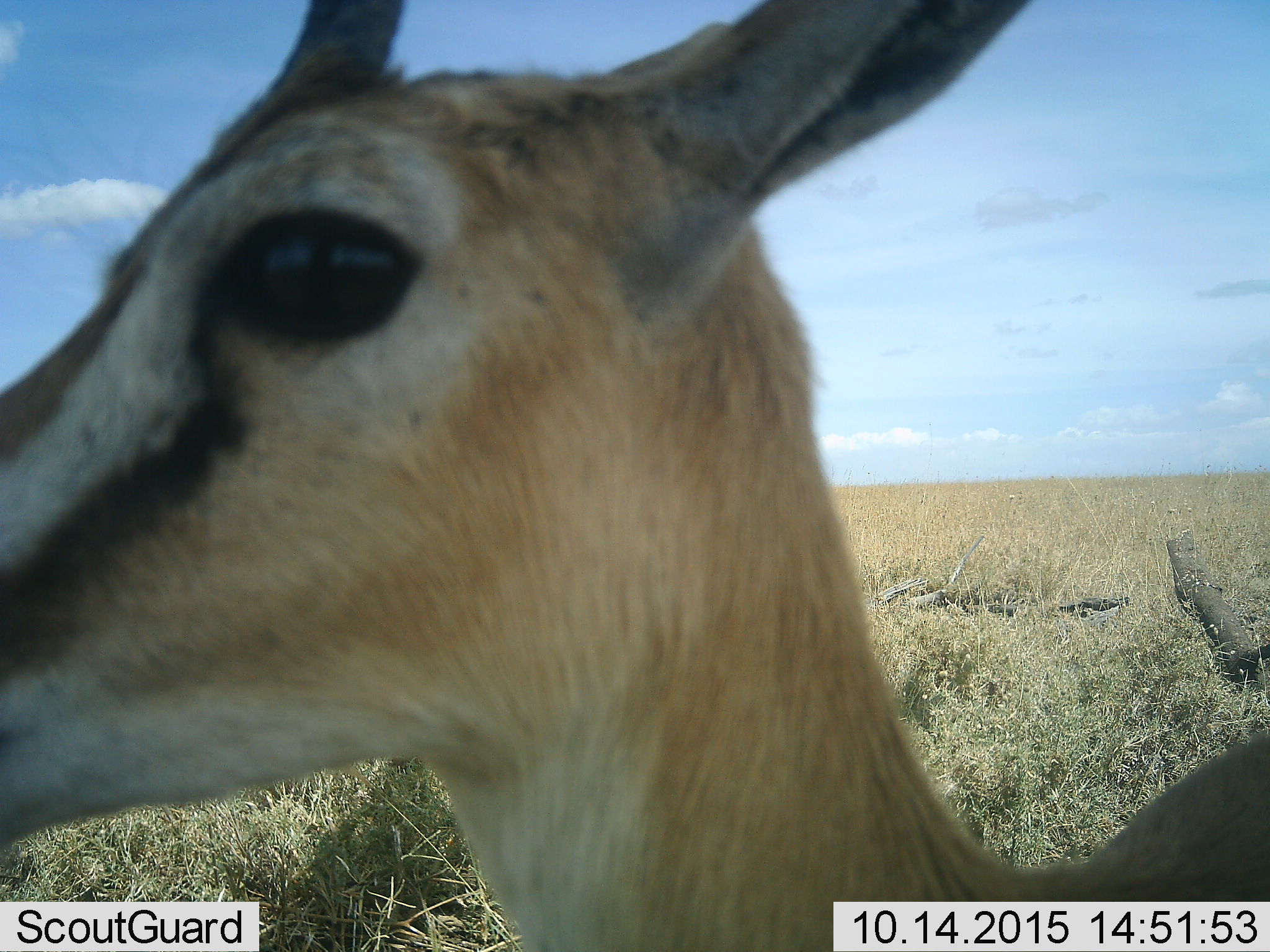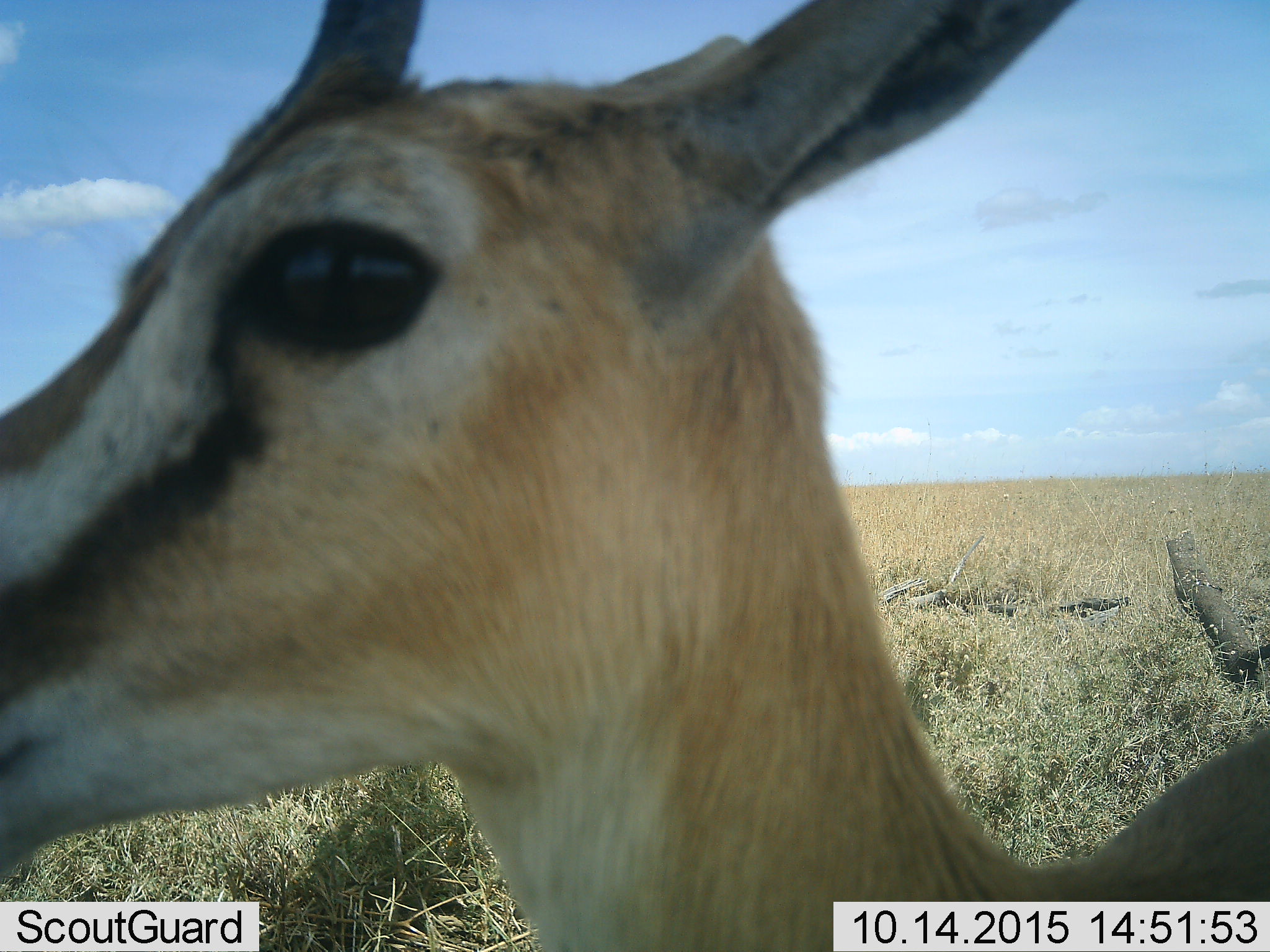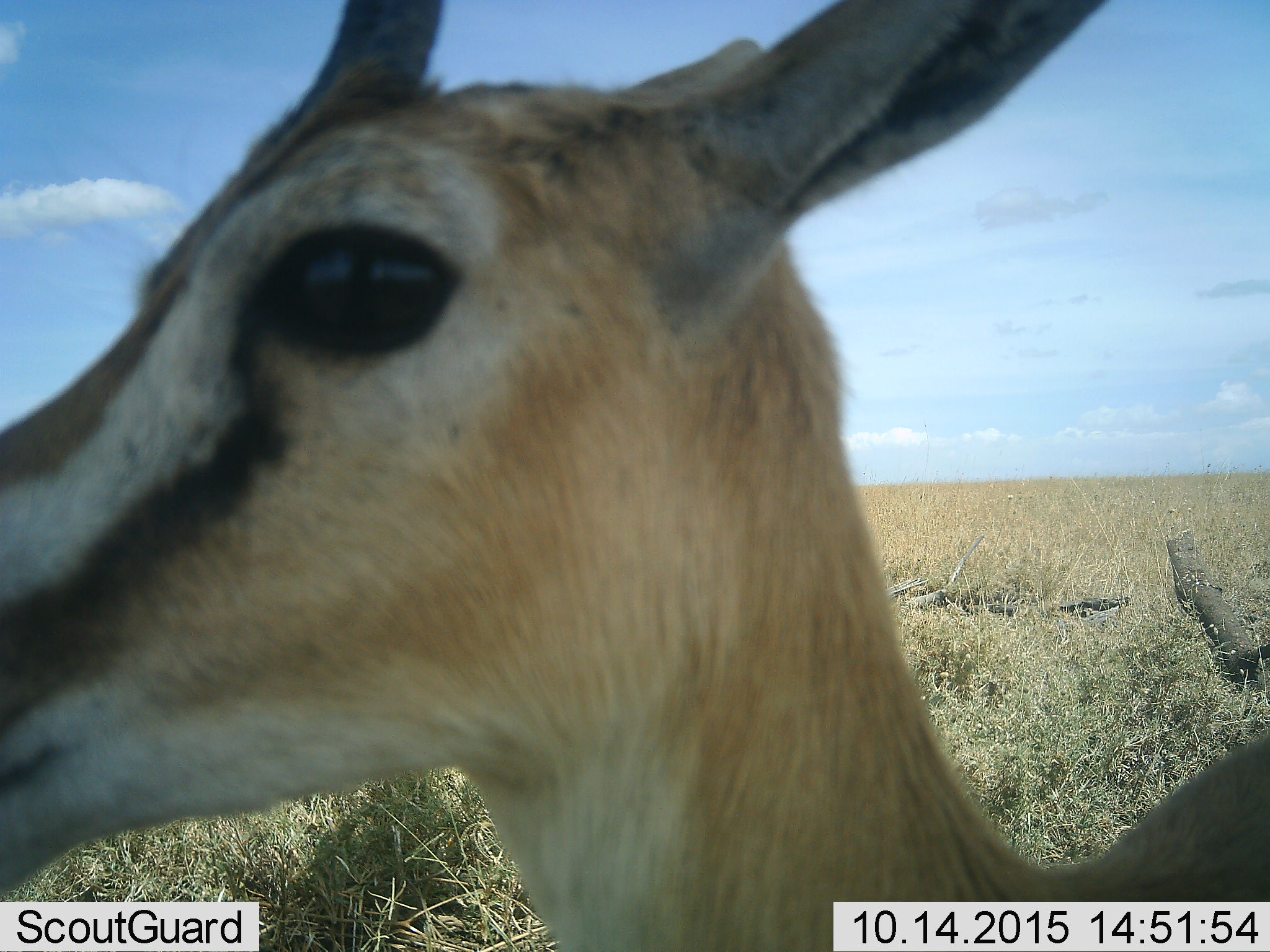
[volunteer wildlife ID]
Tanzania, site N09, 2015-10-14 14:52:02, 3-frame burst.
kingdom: Animalia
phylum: Chordata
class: Mammalia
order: Artiodactyla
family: Bovidae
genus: Eudorcas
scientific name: Eudorcas thomsonii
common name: thomson's gazelle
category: gazellethomsons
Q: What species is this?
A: Gazellethomsons (thomson's gazelle) (Eudorcas thomsonii).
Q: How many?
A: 1.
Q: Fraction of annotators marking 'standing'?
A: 100%.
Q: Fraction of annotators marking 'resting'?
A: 0%.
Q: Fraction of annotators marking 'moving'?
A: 12%.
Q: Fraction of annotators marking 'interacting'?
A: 0%.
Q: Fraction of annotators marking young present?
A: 12%.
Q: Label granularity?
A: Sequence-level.